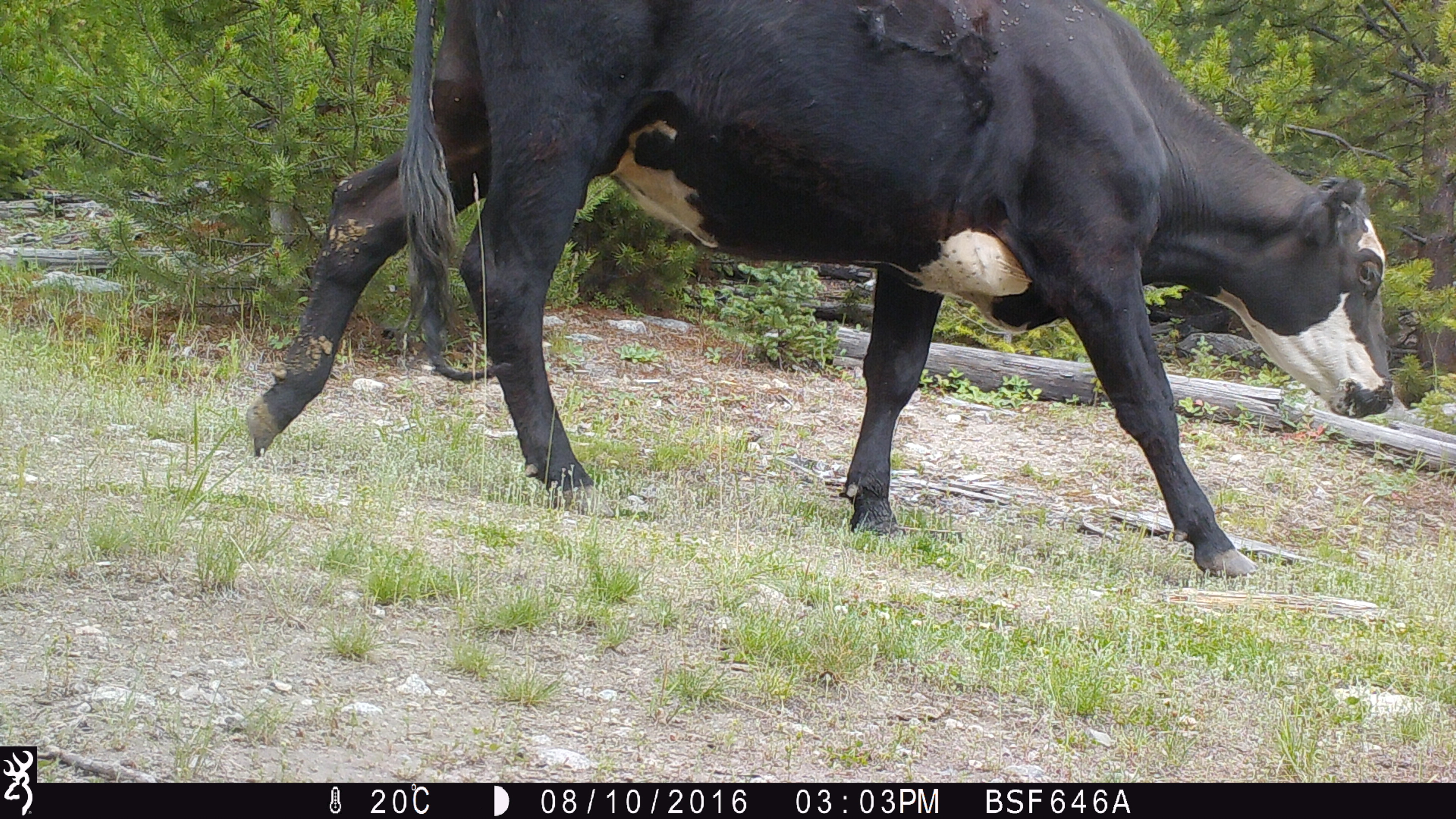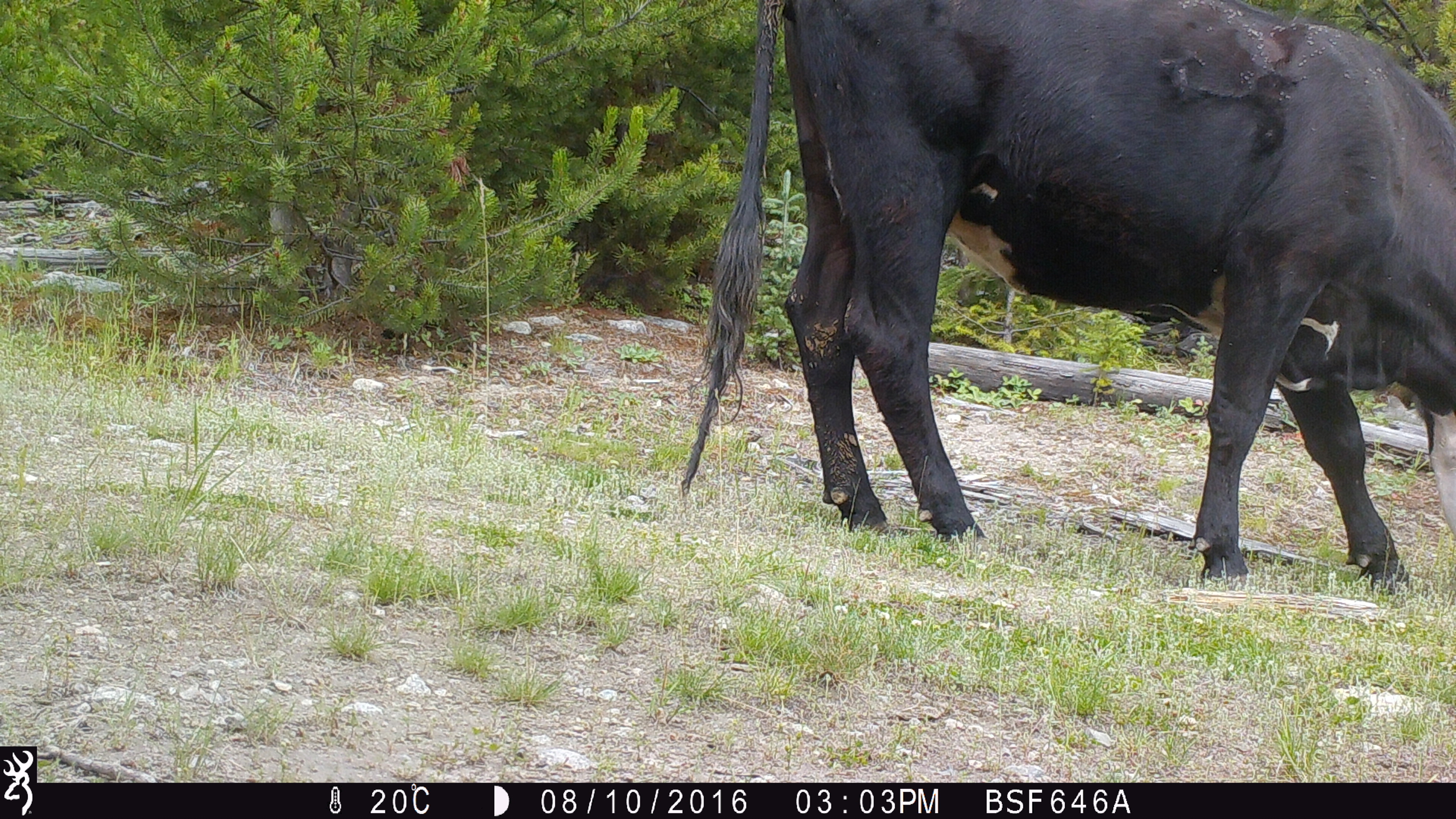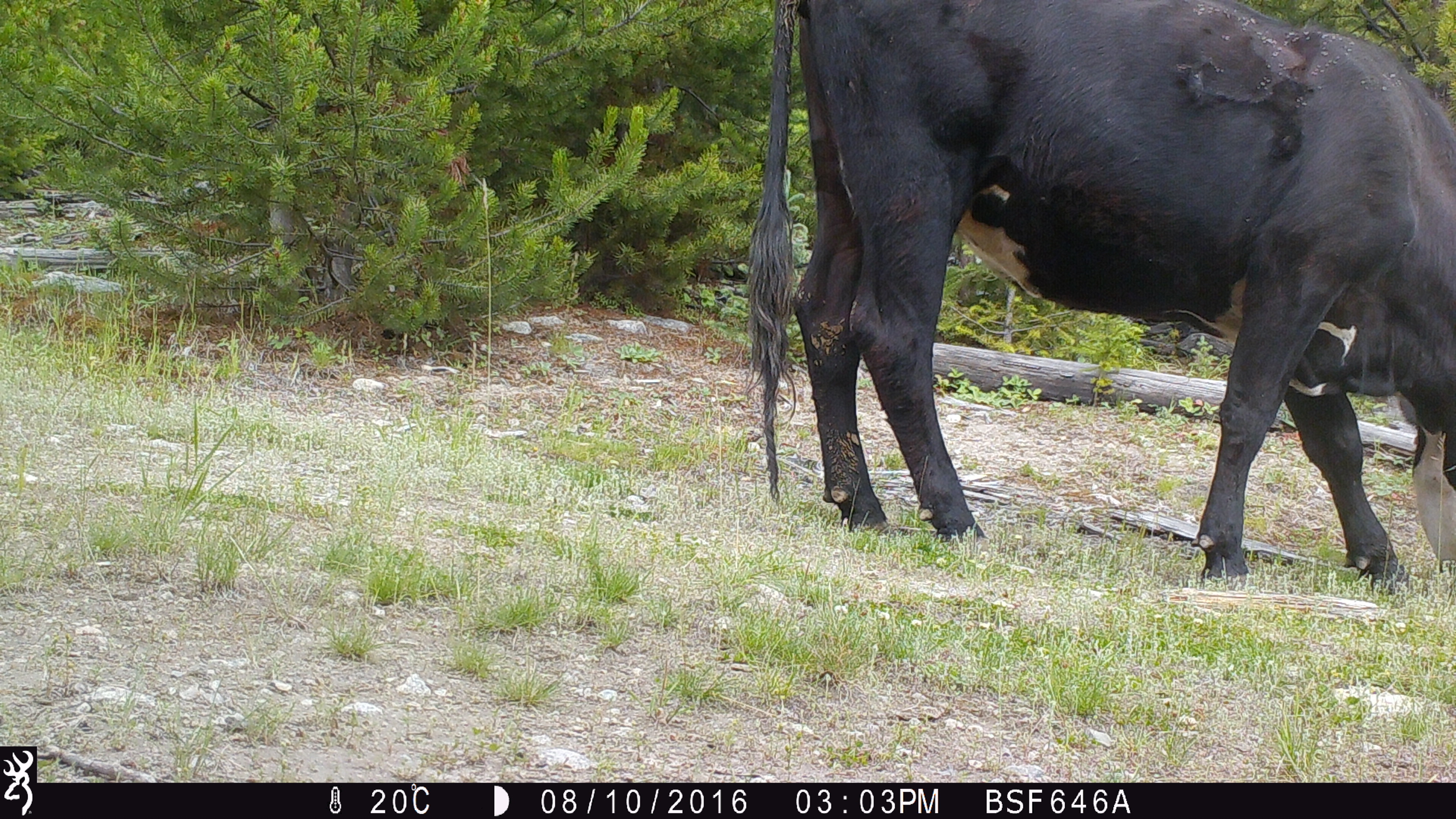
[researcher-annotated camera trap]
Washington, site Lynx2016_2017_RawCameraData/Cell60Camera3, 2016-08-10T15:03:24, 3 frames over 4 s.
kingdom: Animalia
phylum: Chordata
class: Mammalia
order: Artiodactyla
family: Bovidae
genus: Bos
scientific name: Bos taurus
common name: domestic cattle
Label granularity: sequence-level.